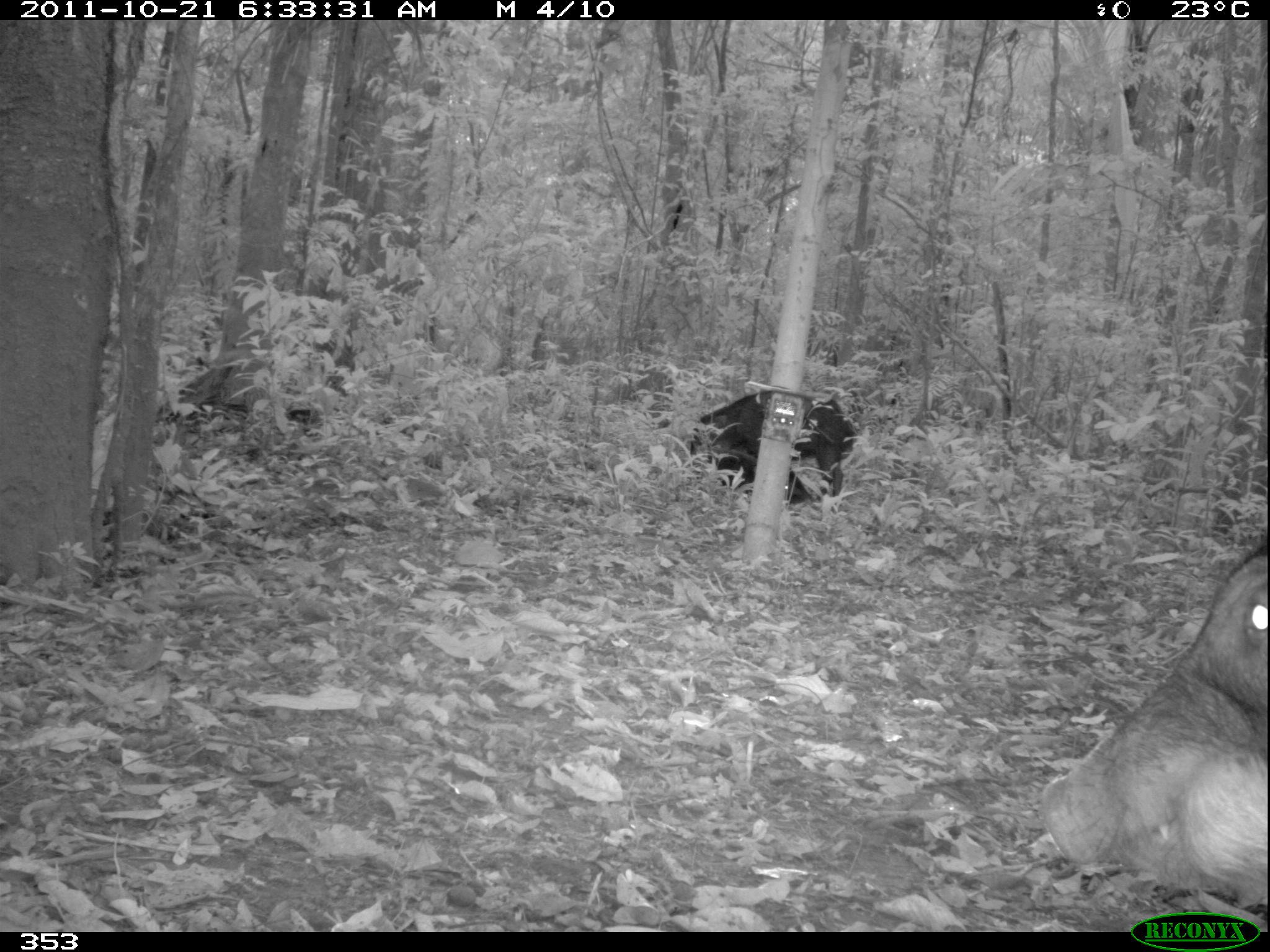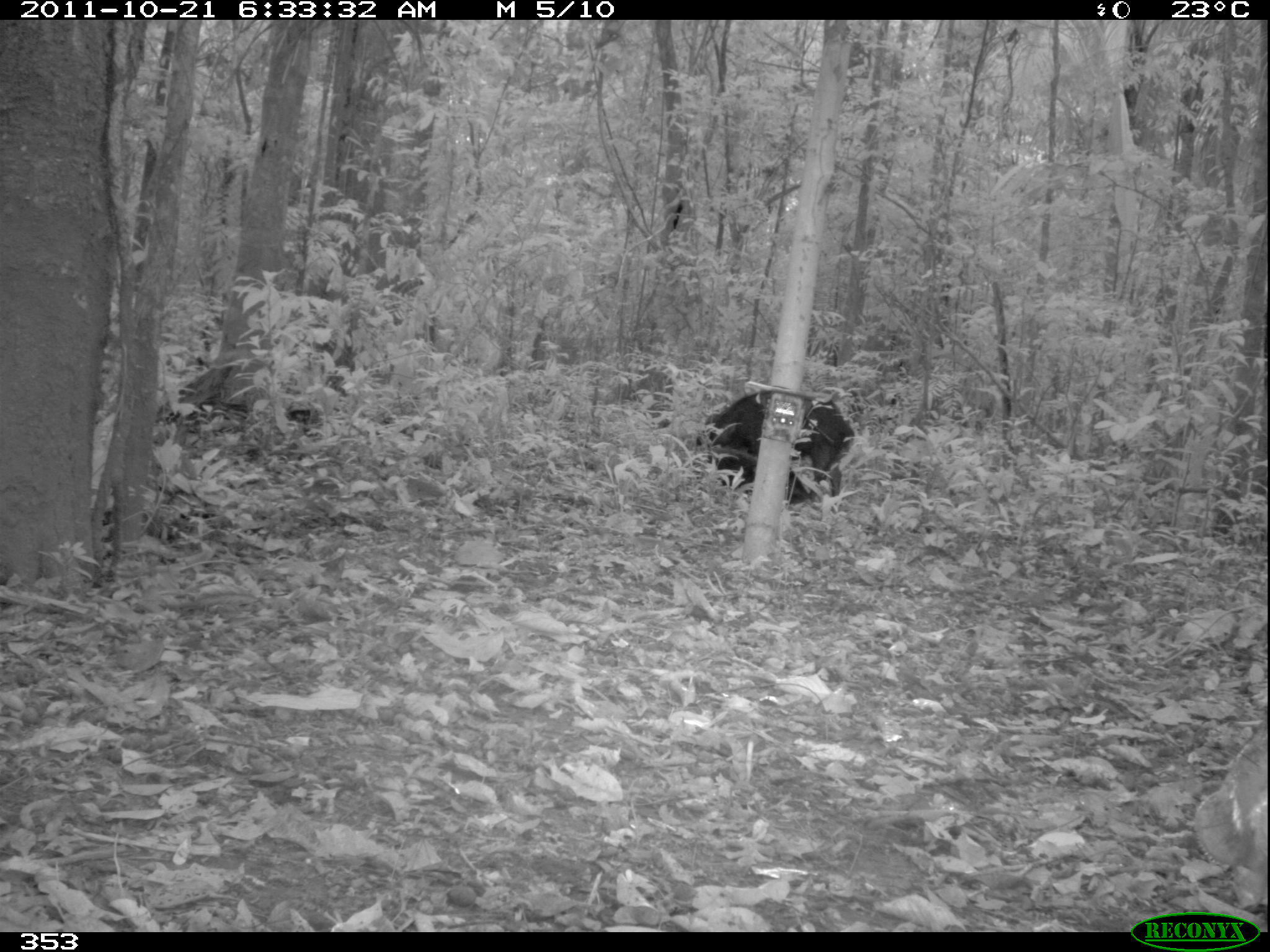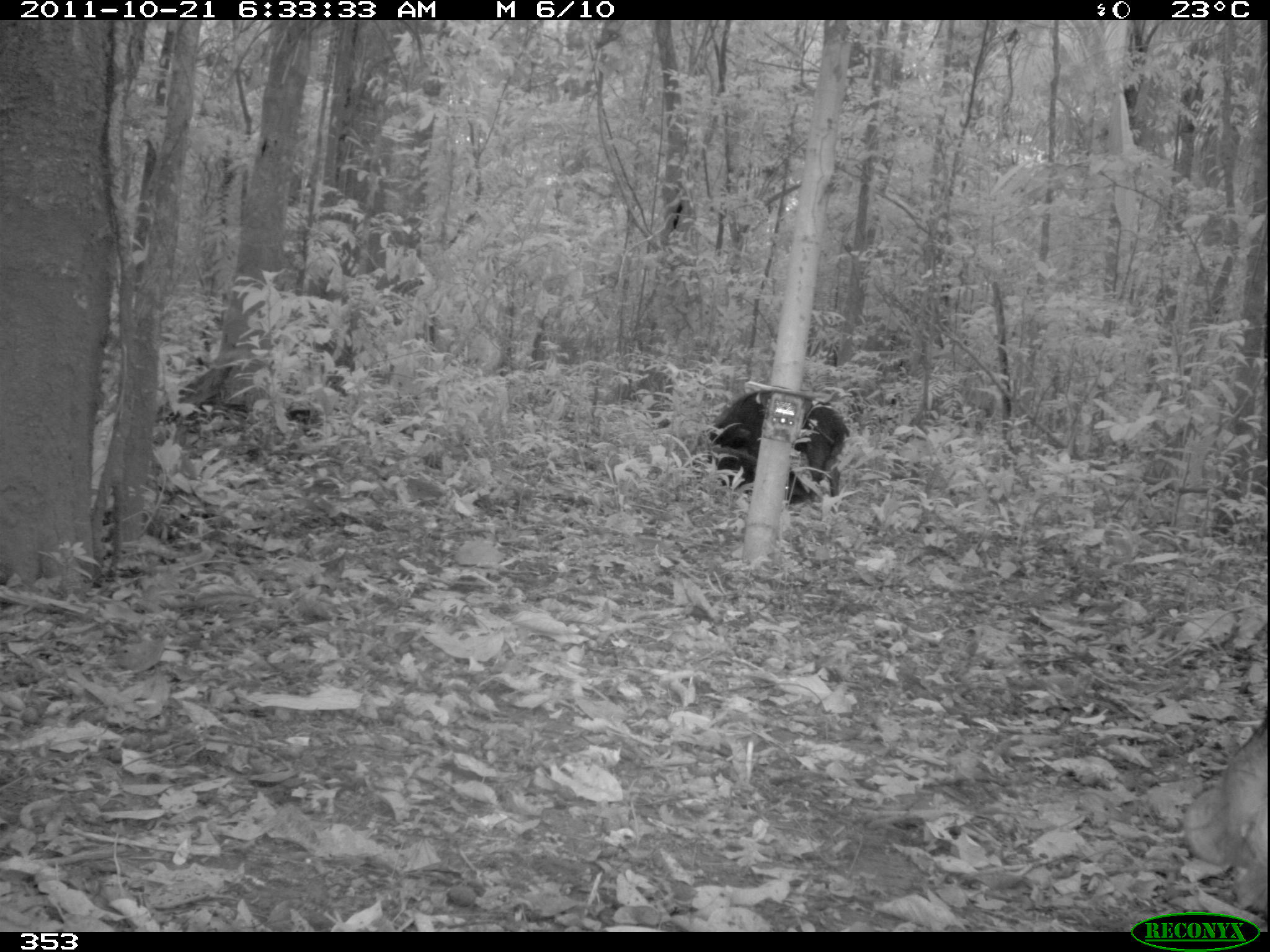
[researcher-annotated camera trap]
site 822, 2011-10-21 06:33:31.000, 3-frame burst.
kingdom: Animalia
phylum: Chordata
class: Mammalia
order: Artiodactyla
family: Tayassuidae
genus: Tayassu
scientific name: Tayassu pecari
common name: white-lipped peccary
Tayassu pecari (white-lipped peccary).